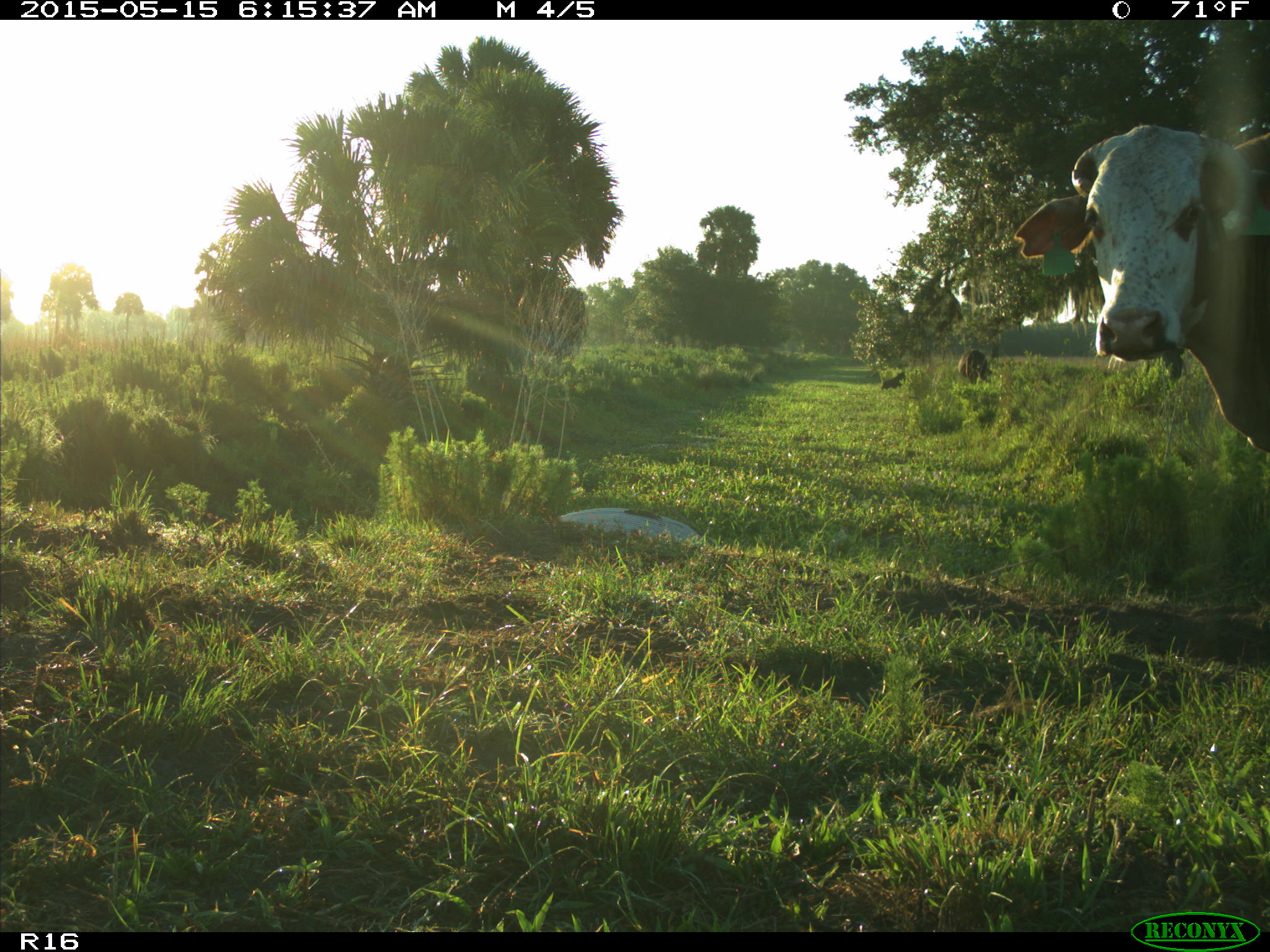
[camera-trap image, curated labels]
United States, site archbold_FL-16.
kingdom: Animalia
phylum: Chordata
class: Mammalia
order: Artiodactyla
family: Bovidae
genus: Bos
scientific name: Bos taurus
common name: domestic cow